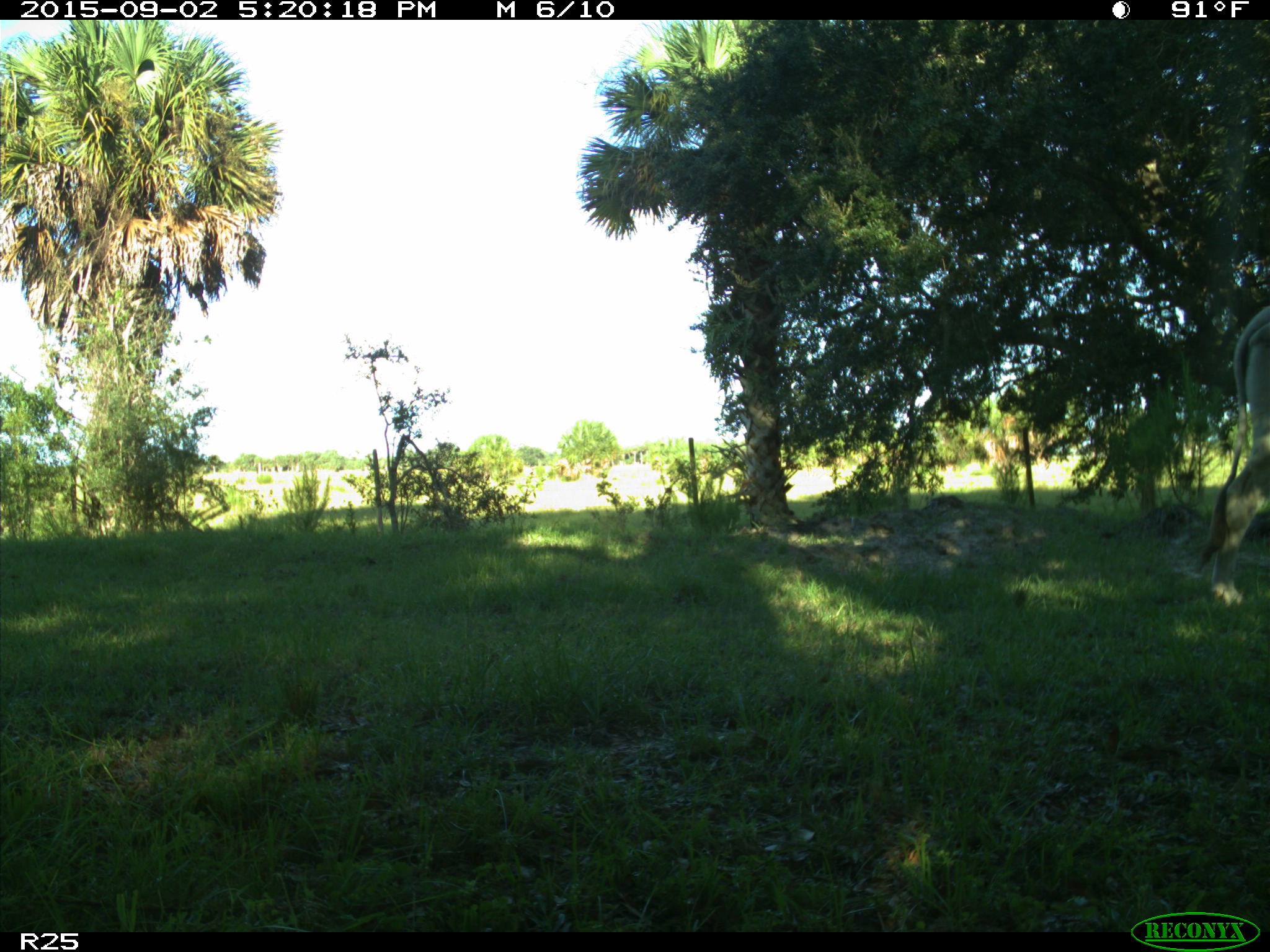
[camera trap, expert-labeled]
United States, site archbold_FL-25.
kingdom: Animalia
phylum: Chordata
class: Mammalia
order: Artiodactyla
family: Bovidae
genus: Bos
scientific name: Bos taurus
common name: domestic cow